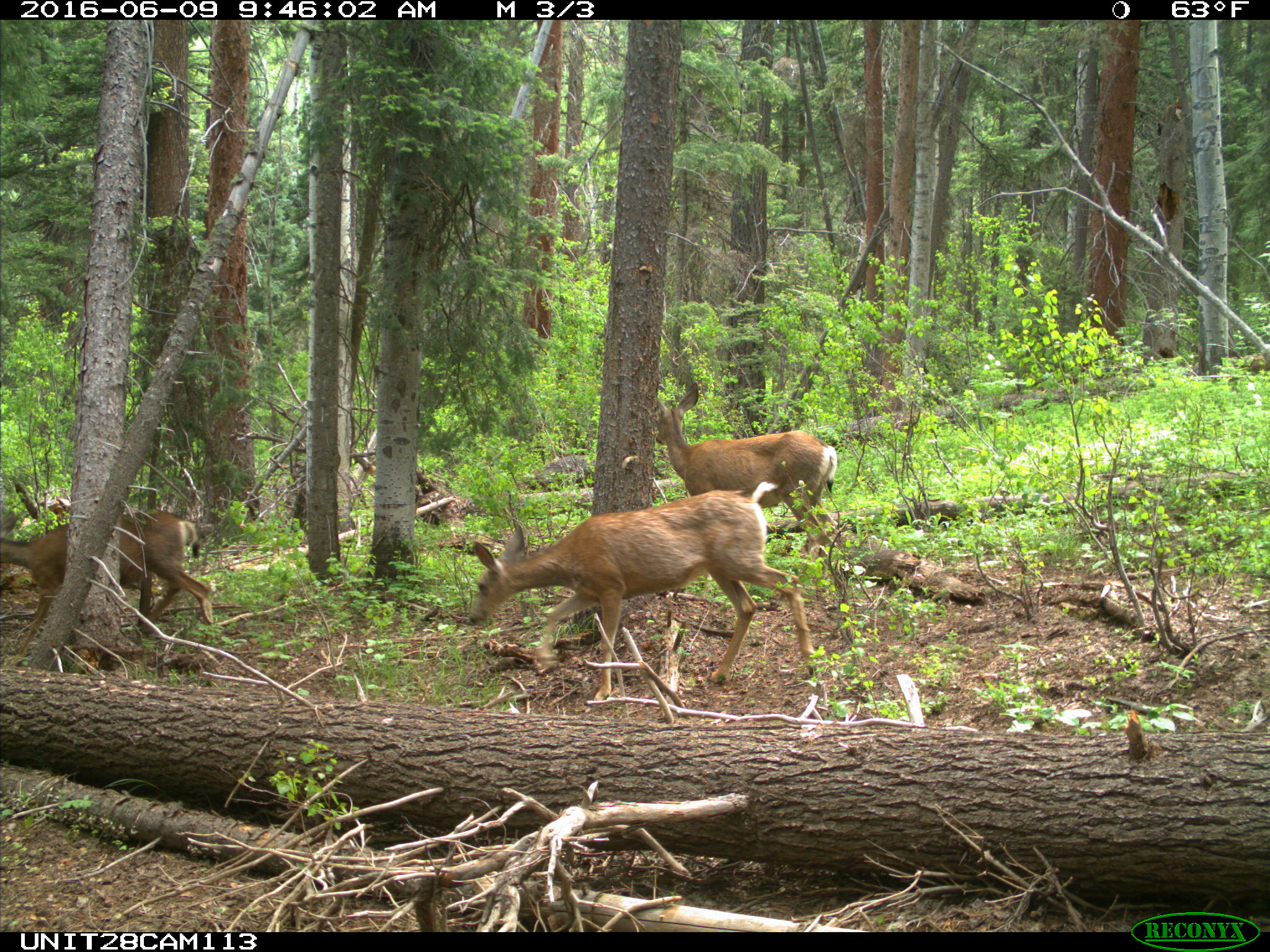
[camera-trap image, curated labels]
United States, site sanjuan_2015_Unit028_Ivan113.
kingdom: Animalia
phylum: Chordata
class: Mammalia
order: Artiodactyla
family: Cervidae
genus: Odocoileus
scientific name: Odocoileus hemionus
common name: mule deer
Odocoileus hemionus (mule deer).